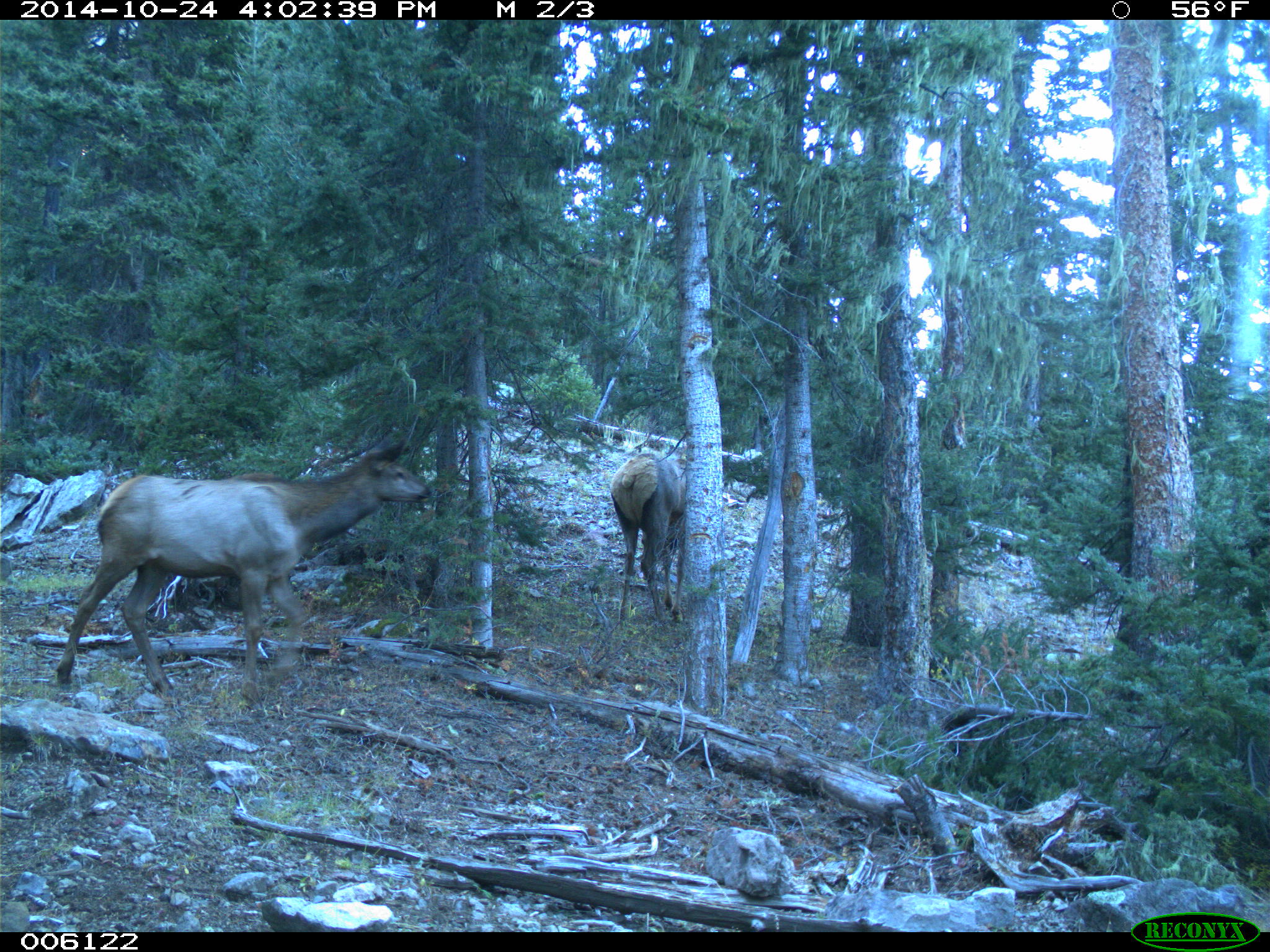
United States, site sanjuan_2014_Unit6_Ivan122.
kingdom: Animalia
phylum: Chordata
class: Mammalia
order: Artiodactyla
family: Cervidae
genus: Cervus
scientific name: Cervus elaphus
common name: red deer